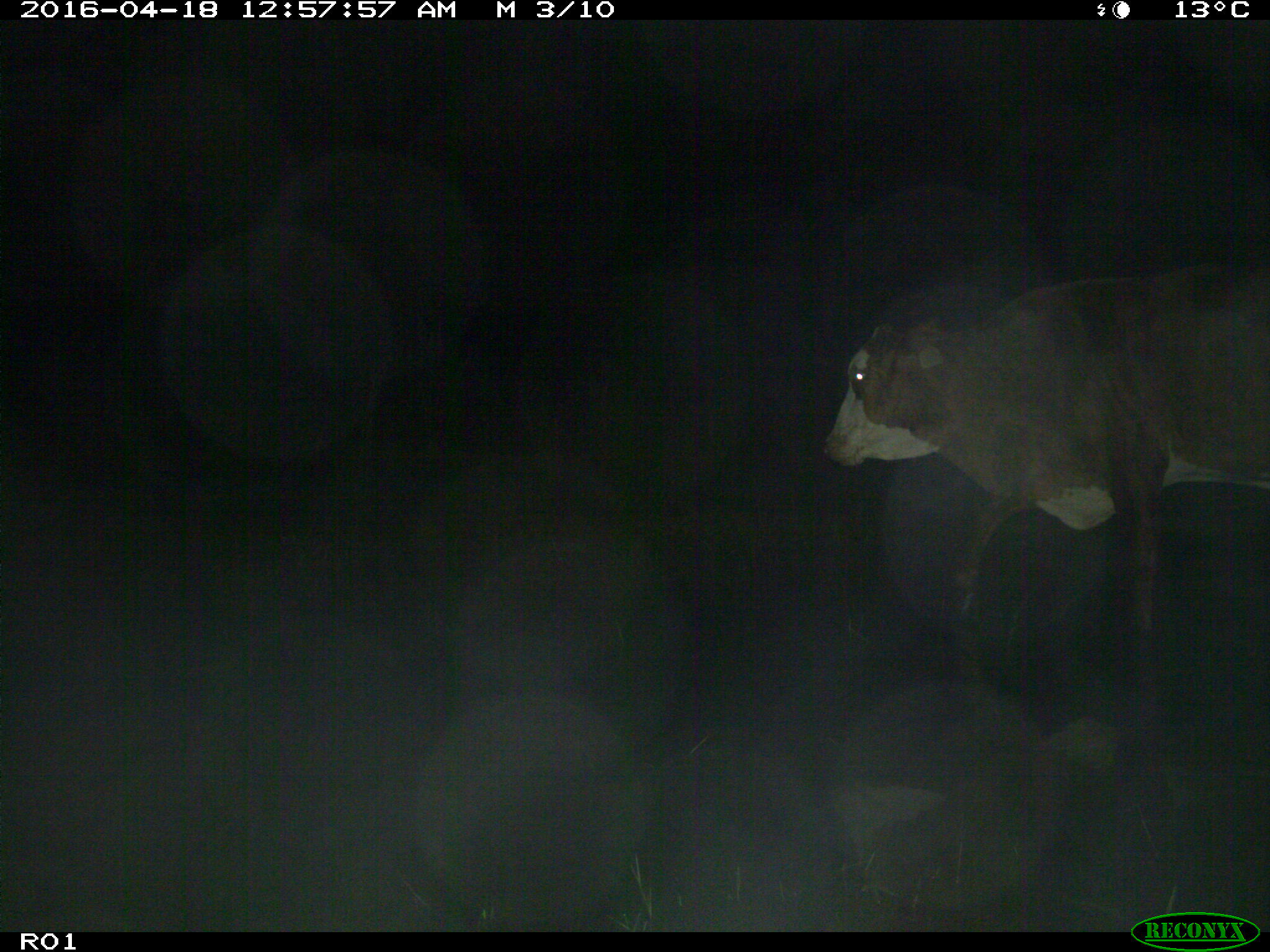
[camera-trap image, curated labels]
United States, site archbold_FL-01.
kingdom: Animalia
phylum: Chordata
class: Mammalia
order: Artiodactyla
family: Bovidae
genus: Bos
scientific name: Bos taurus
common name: domestic cow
Bos taurus (domestic cow).